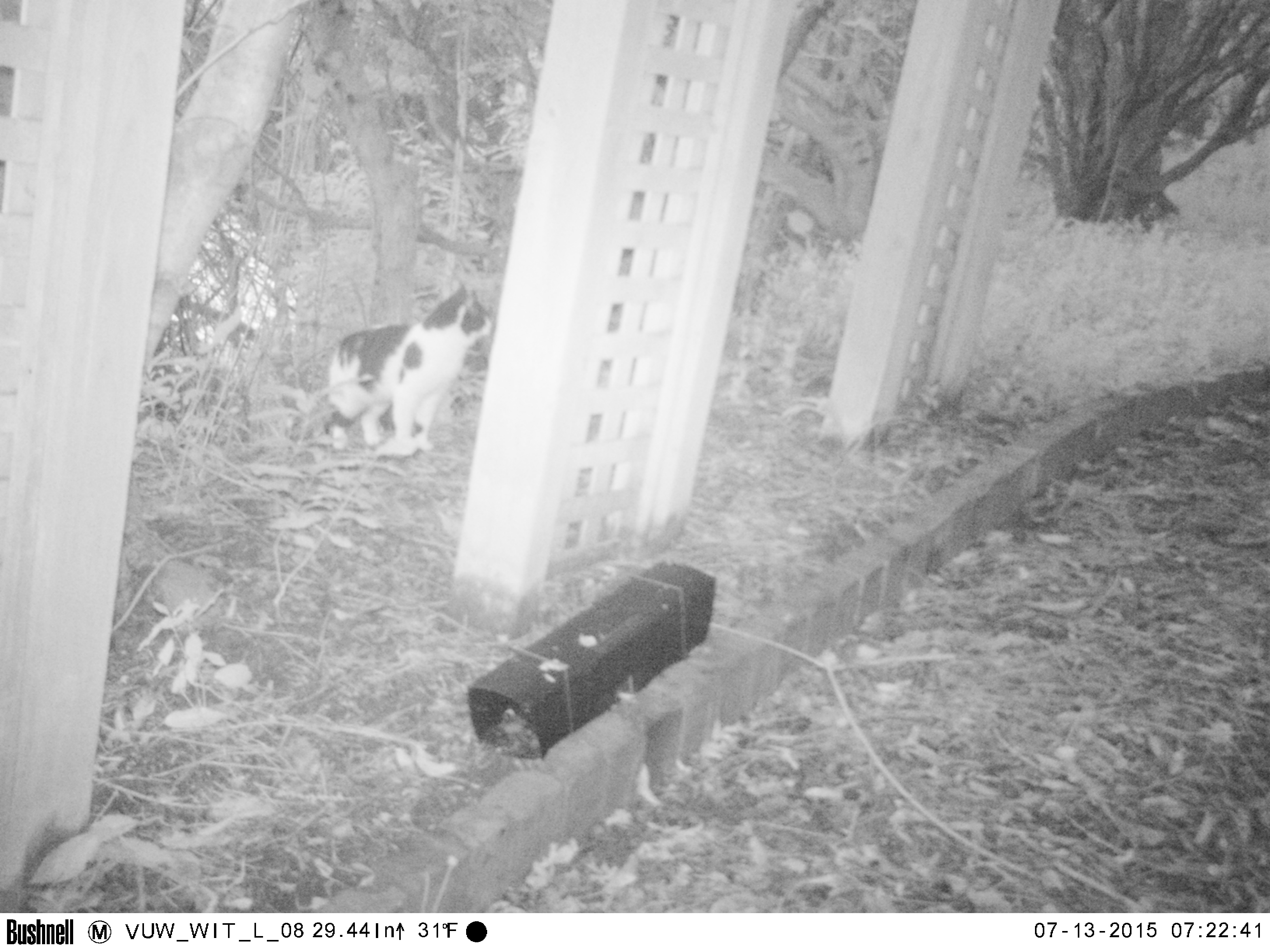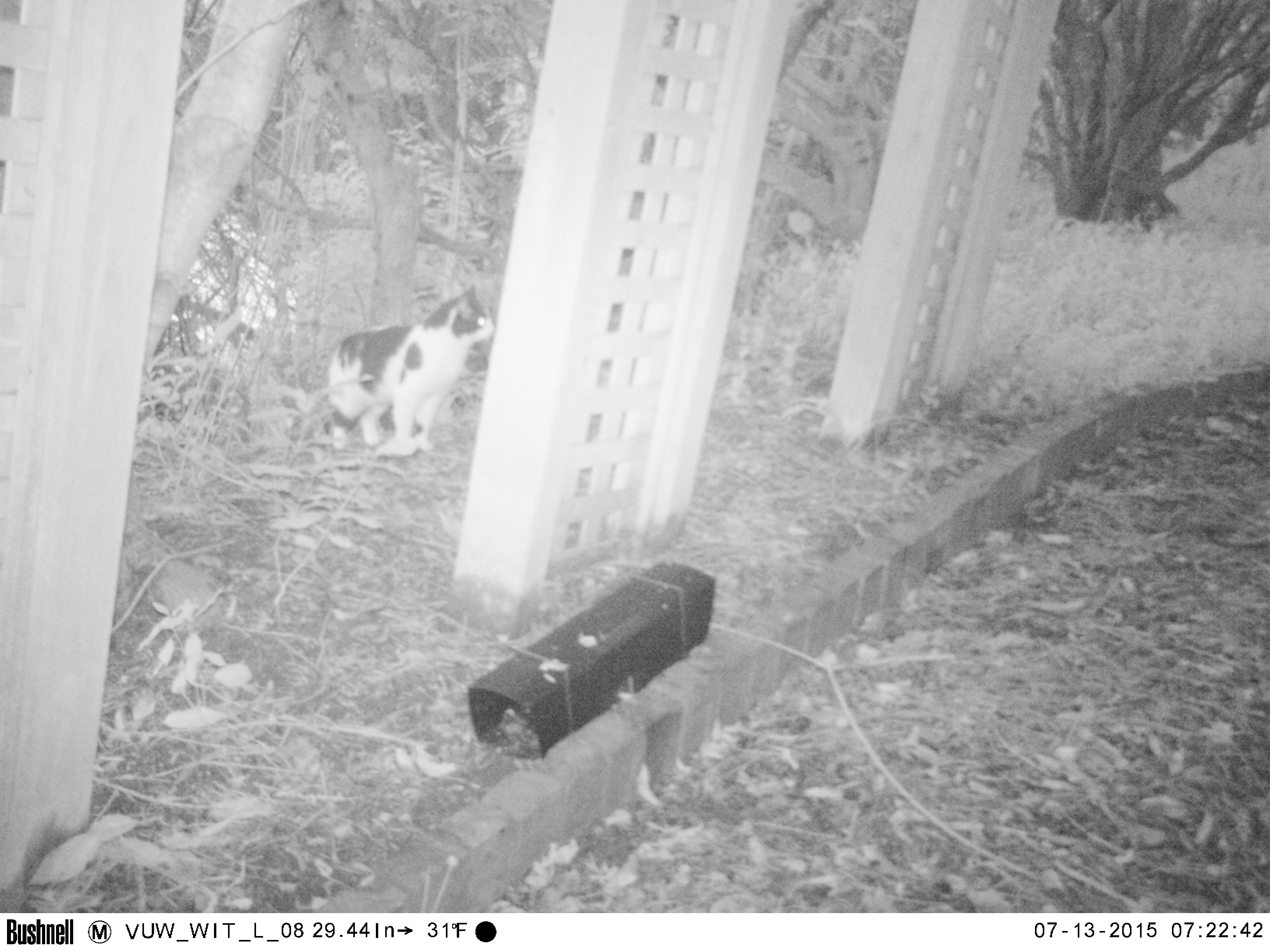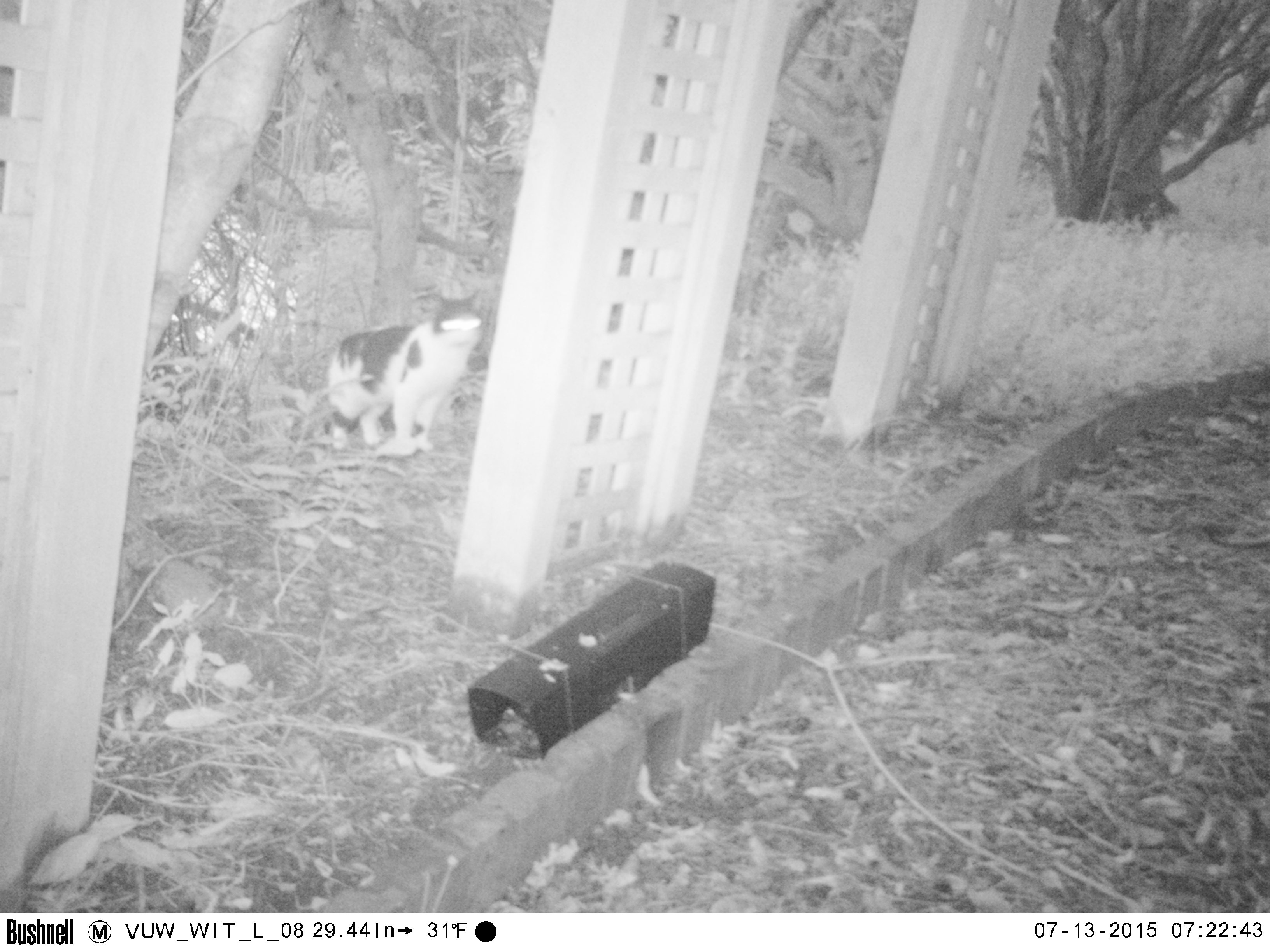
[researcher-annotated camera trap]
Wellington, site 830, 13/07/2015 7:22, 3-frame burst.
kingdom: Animalia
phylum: Chordata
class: Mammalia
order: Carnivora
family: Felidae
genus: Felis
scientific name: Felis catus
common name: cat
Cat (Felis catus).